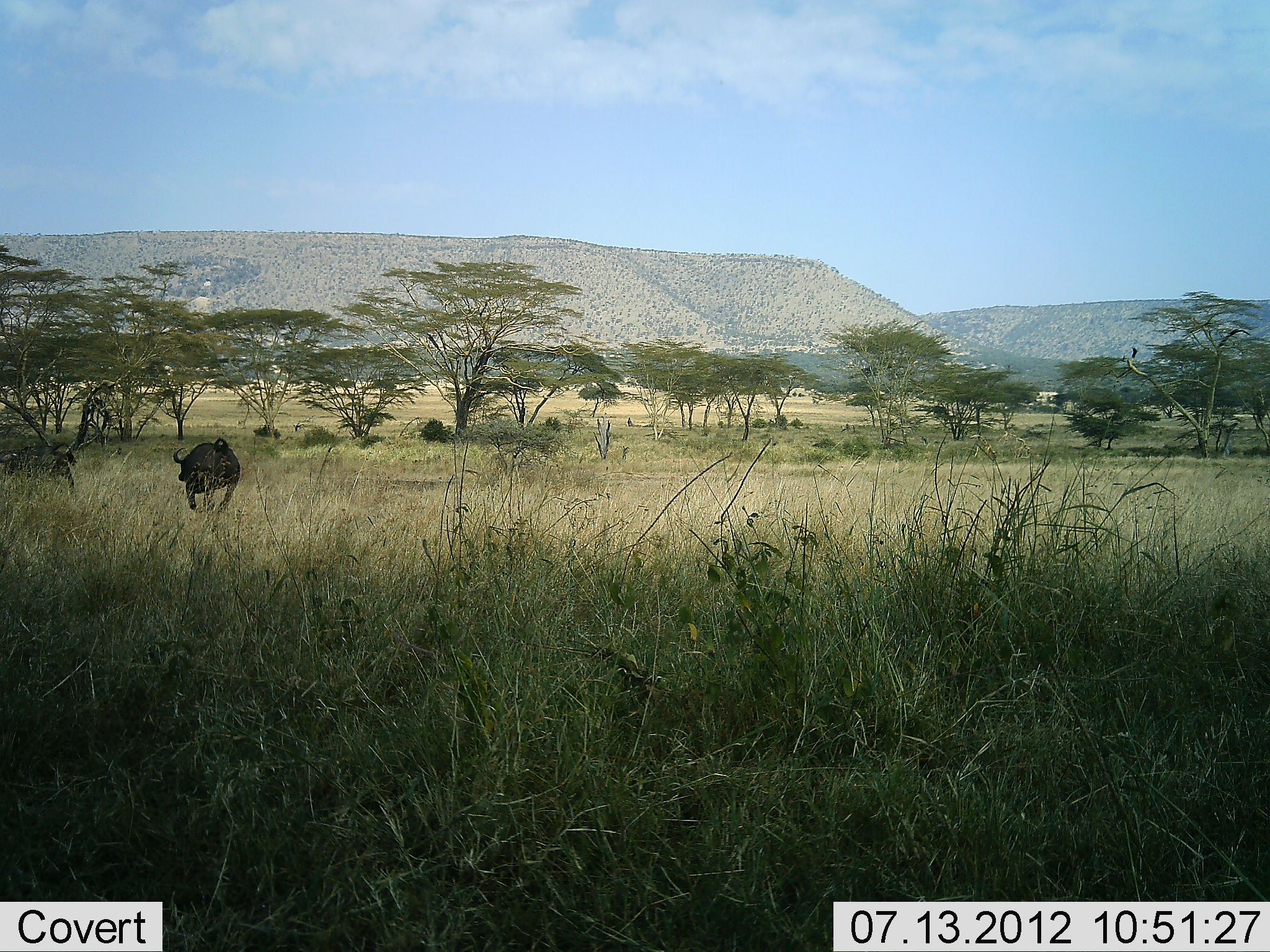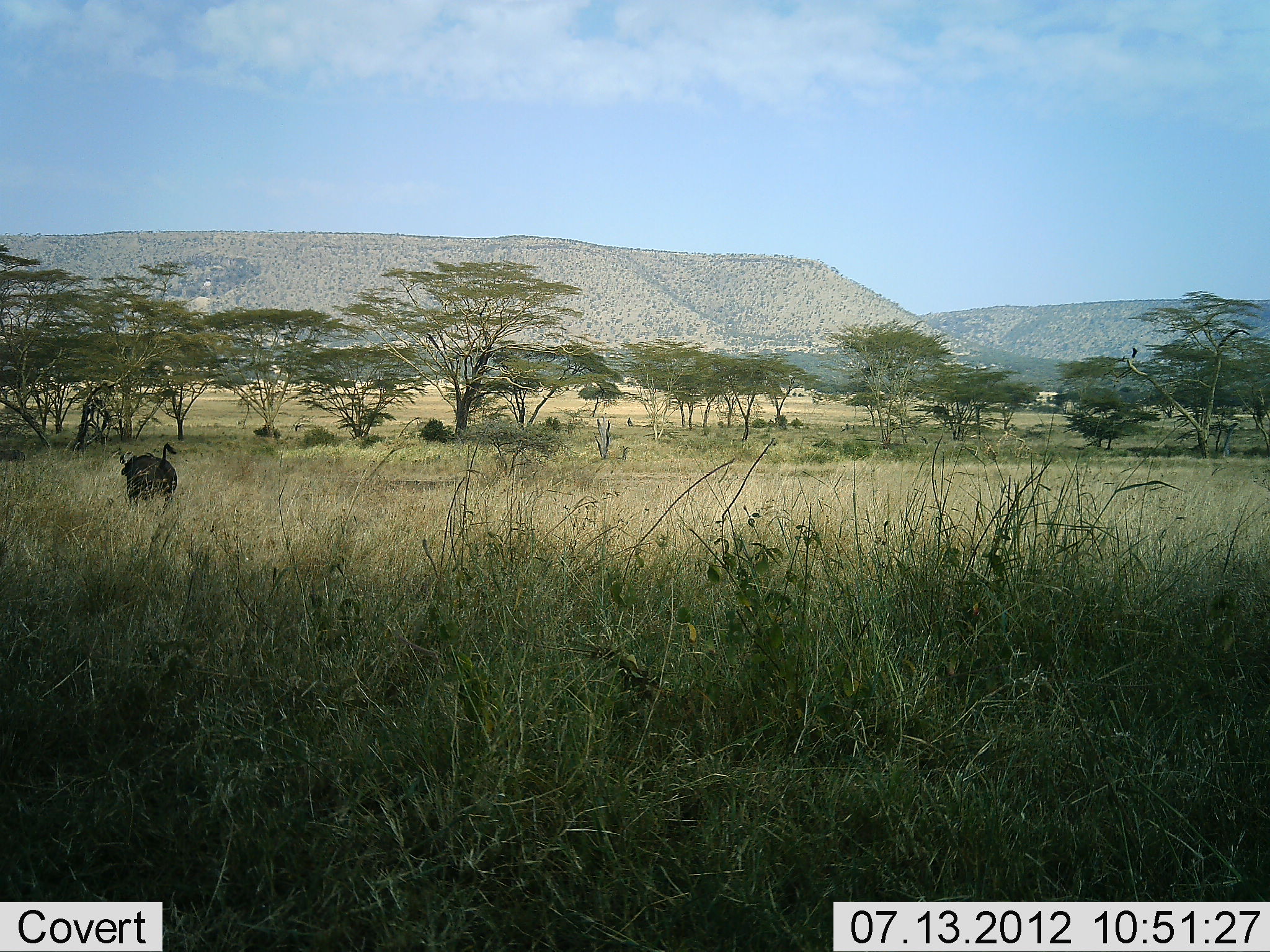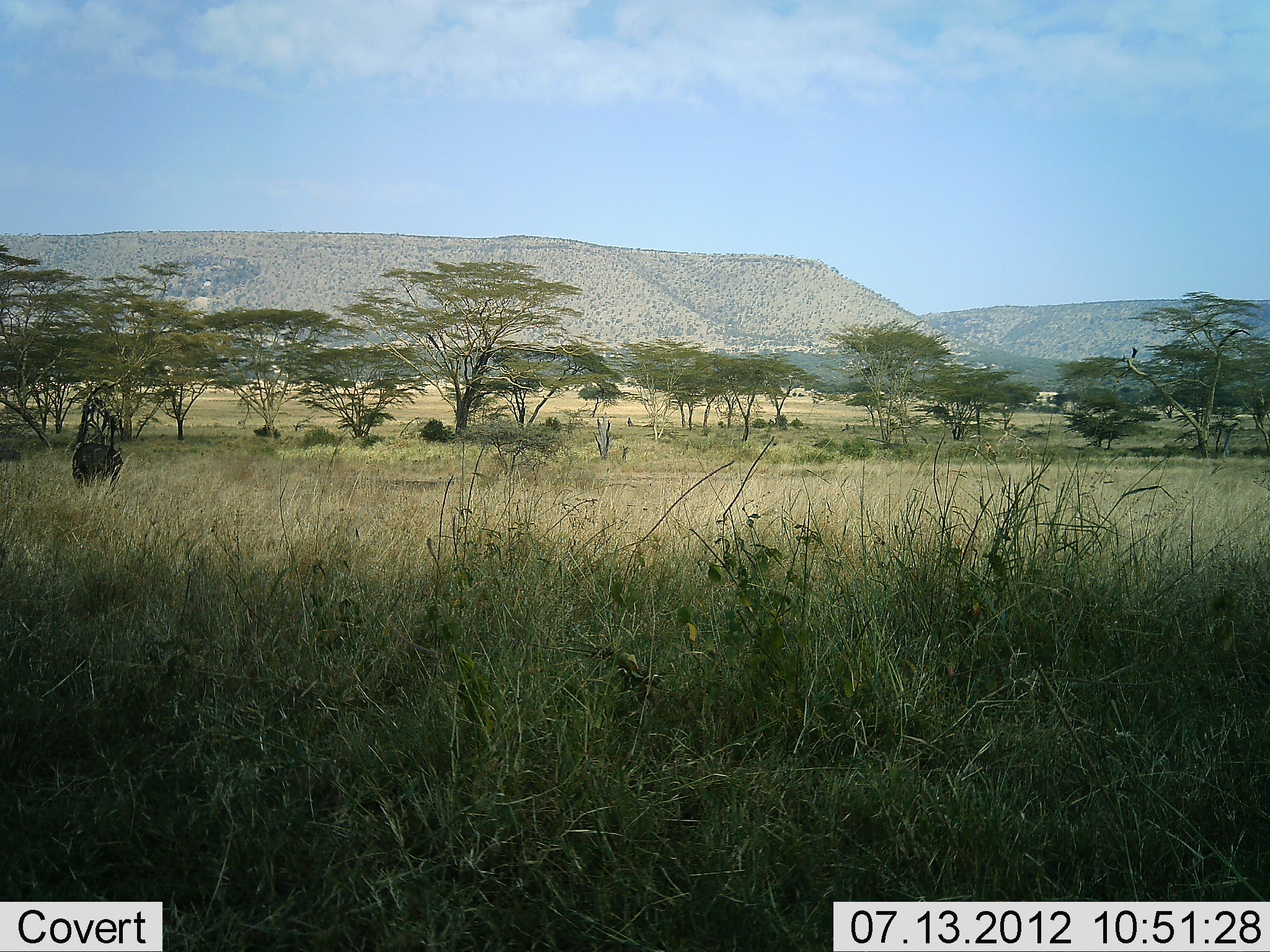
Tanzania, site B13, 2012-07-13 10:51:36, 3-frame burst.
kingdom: Animalia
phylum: Chordata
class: Mammalia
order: Artiodactyla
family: Bovidae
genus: Syncerus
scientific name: Syncerus caffer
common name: cape buffalo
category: buffalo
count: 2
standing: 0%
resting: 0%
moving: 100%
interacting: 0%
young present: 0%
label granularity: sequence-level